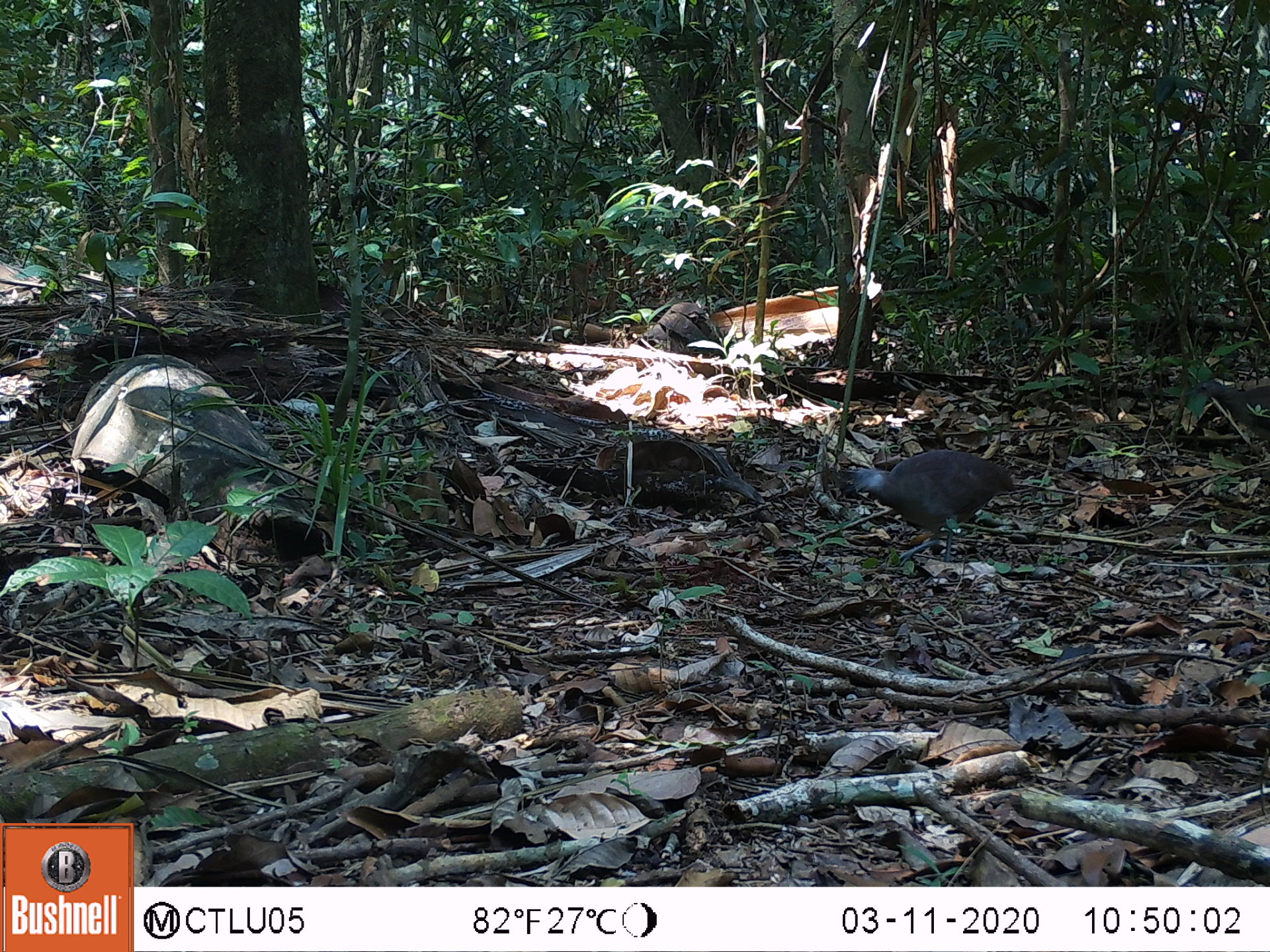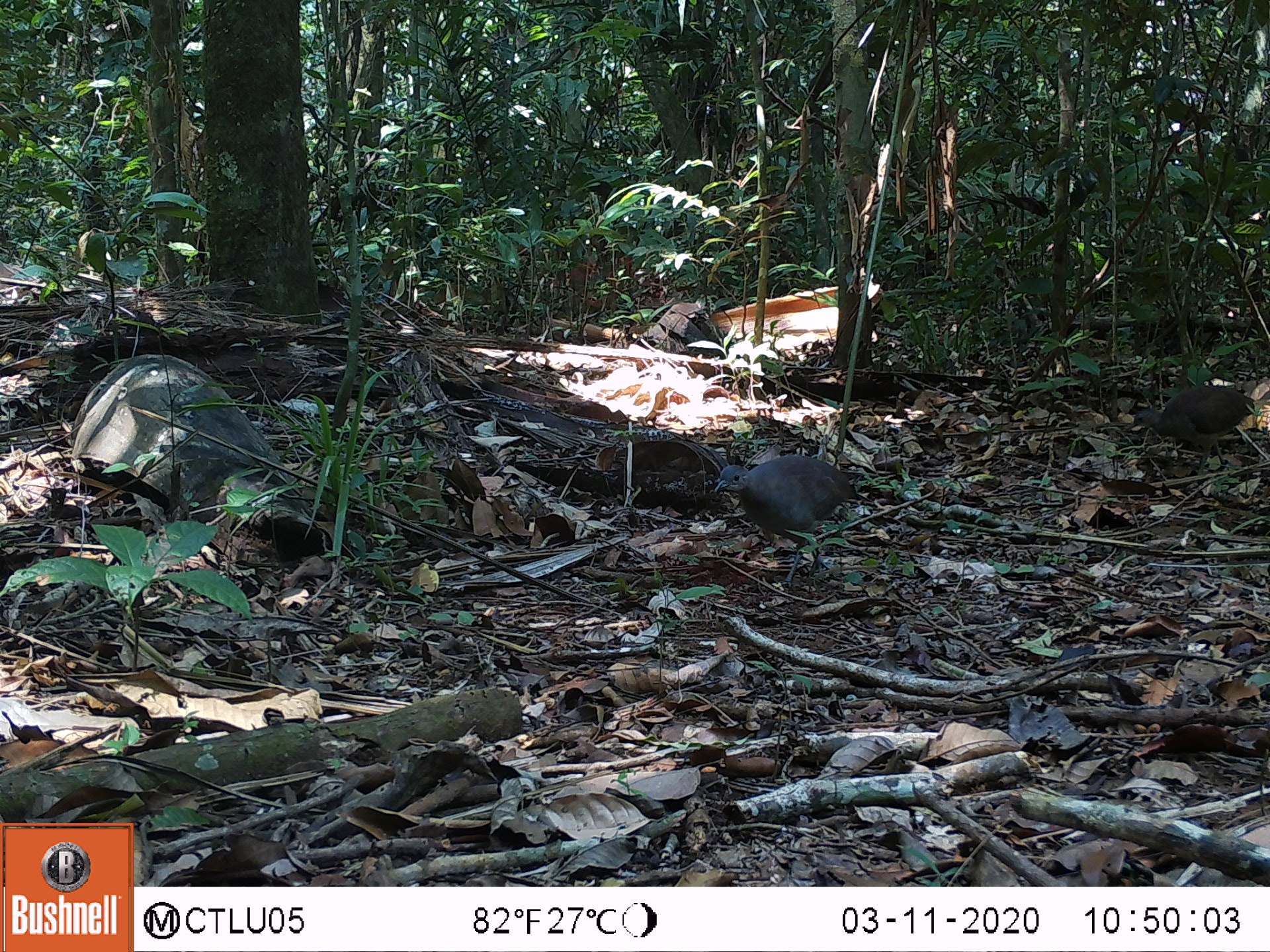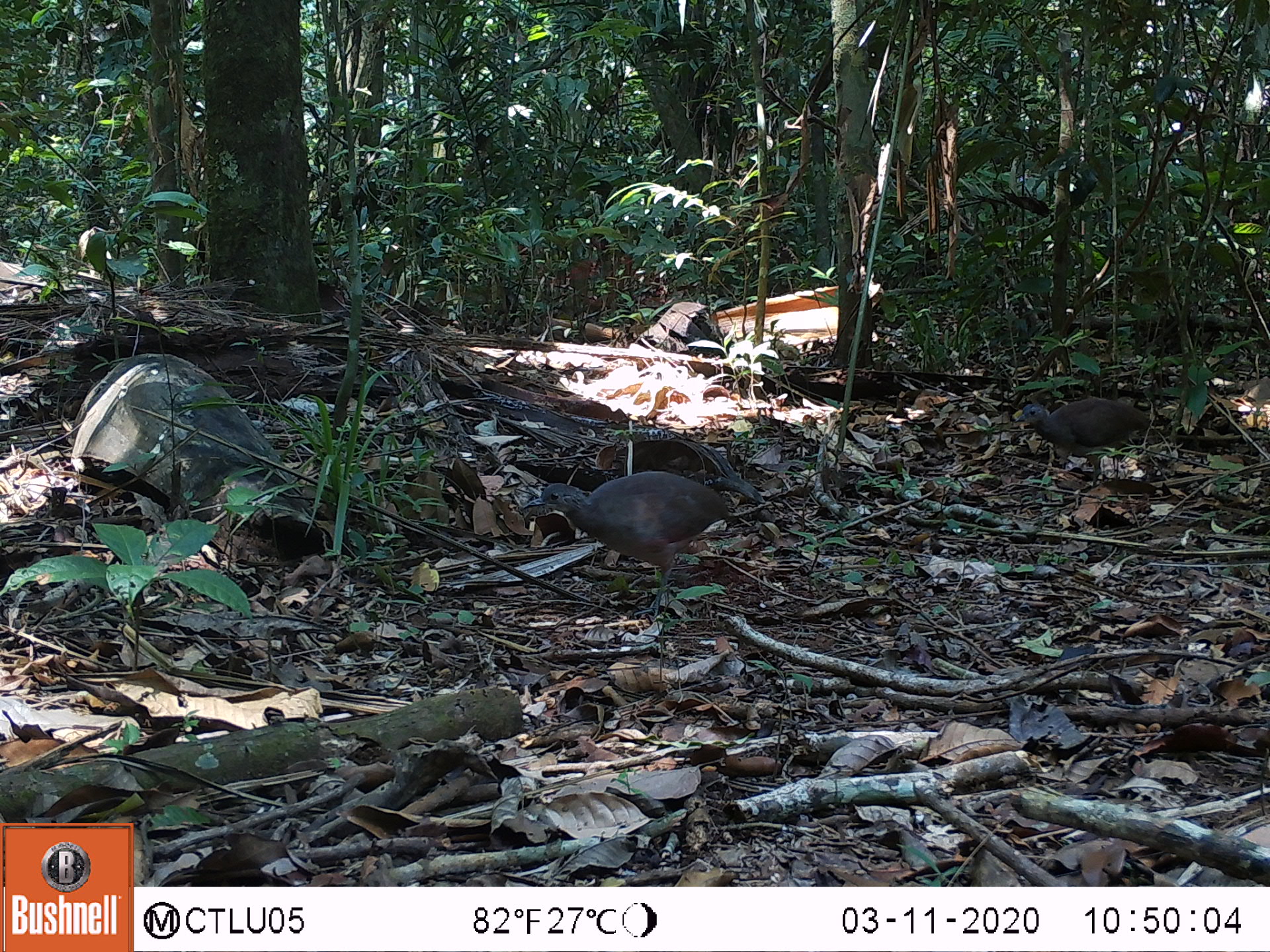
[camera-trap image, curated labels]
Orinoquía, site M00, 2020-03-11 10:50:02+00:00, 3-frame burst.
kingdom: Animalia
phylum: Chordata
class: Aves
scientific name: Aves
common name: bird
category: unknown bird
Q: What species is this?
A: Unknown bird (bird) (Aves).